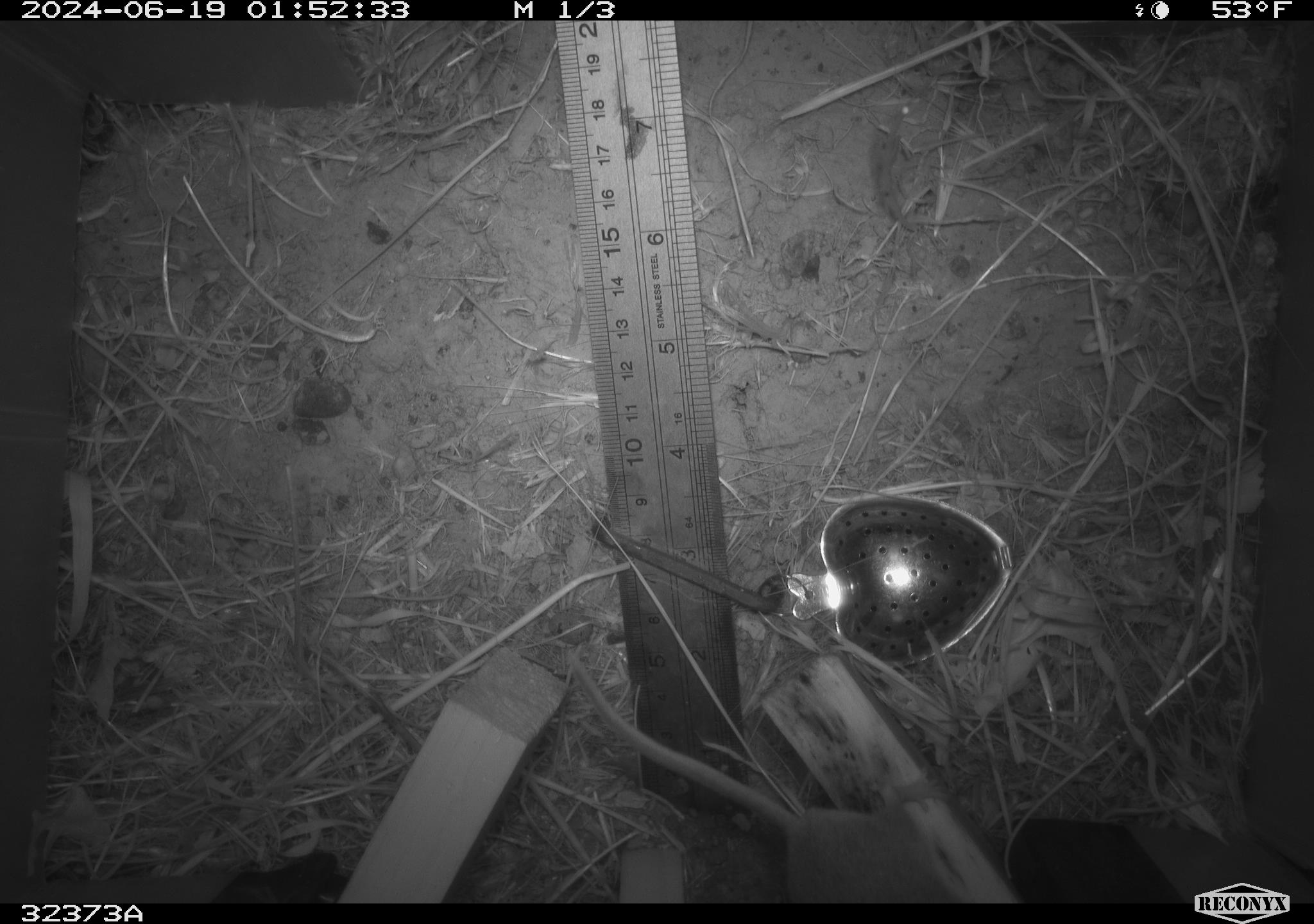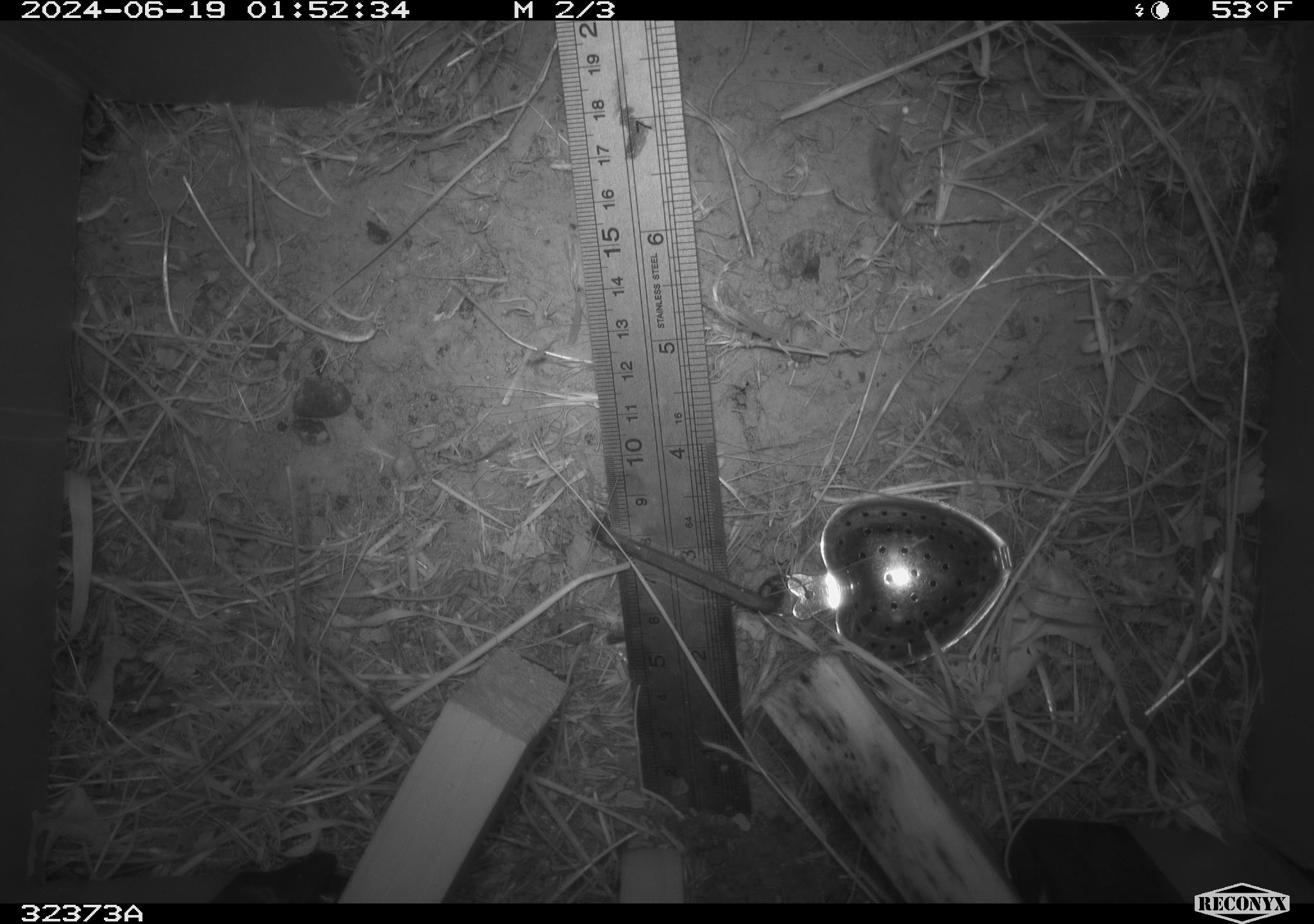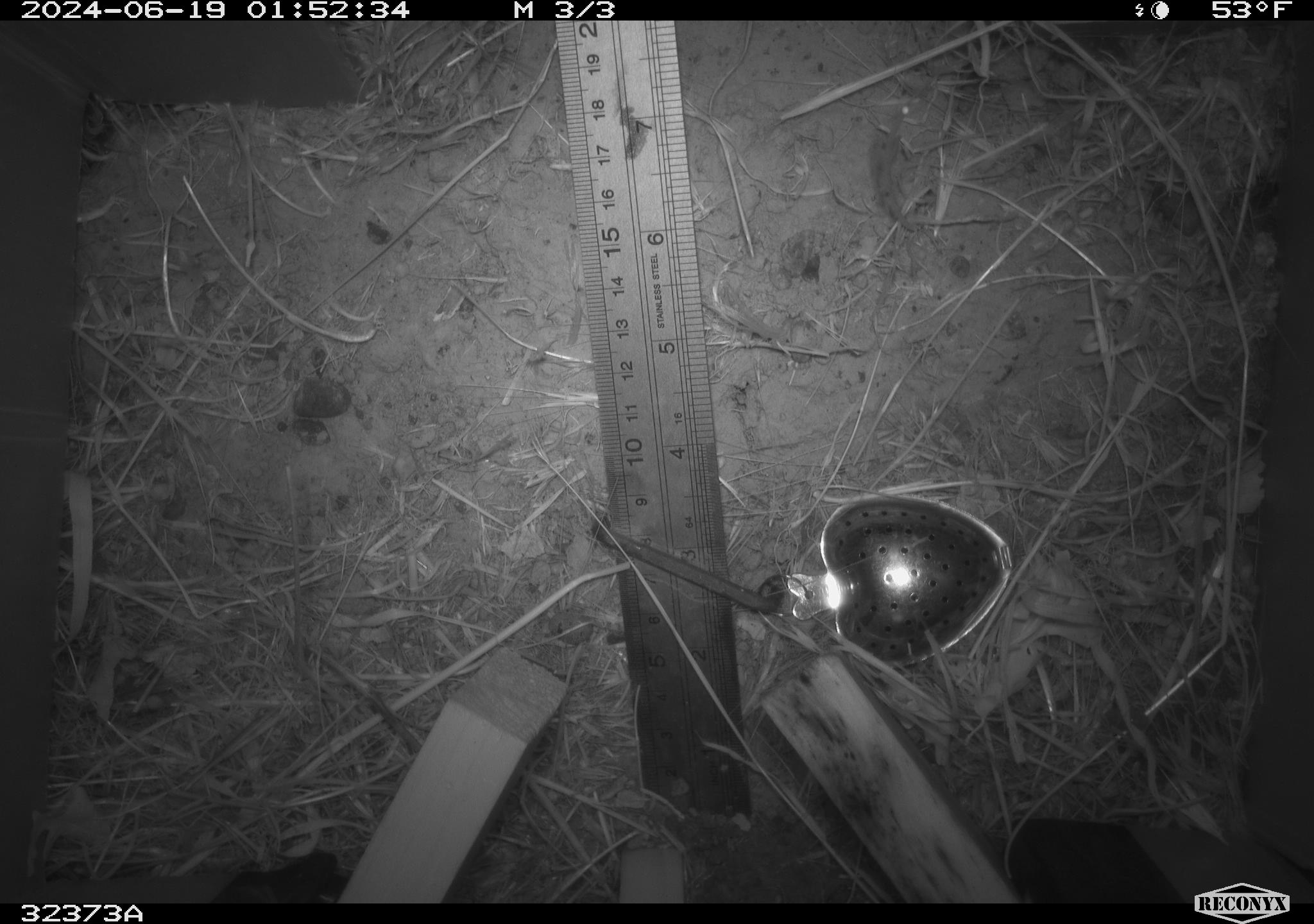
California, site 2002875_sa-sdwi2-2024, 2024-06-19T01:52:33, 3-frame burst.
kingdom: Animalia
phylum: Chordata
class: Mammalia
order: Rodentia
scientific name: Rodentia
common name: mouse species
Mouse species (Rodentia).